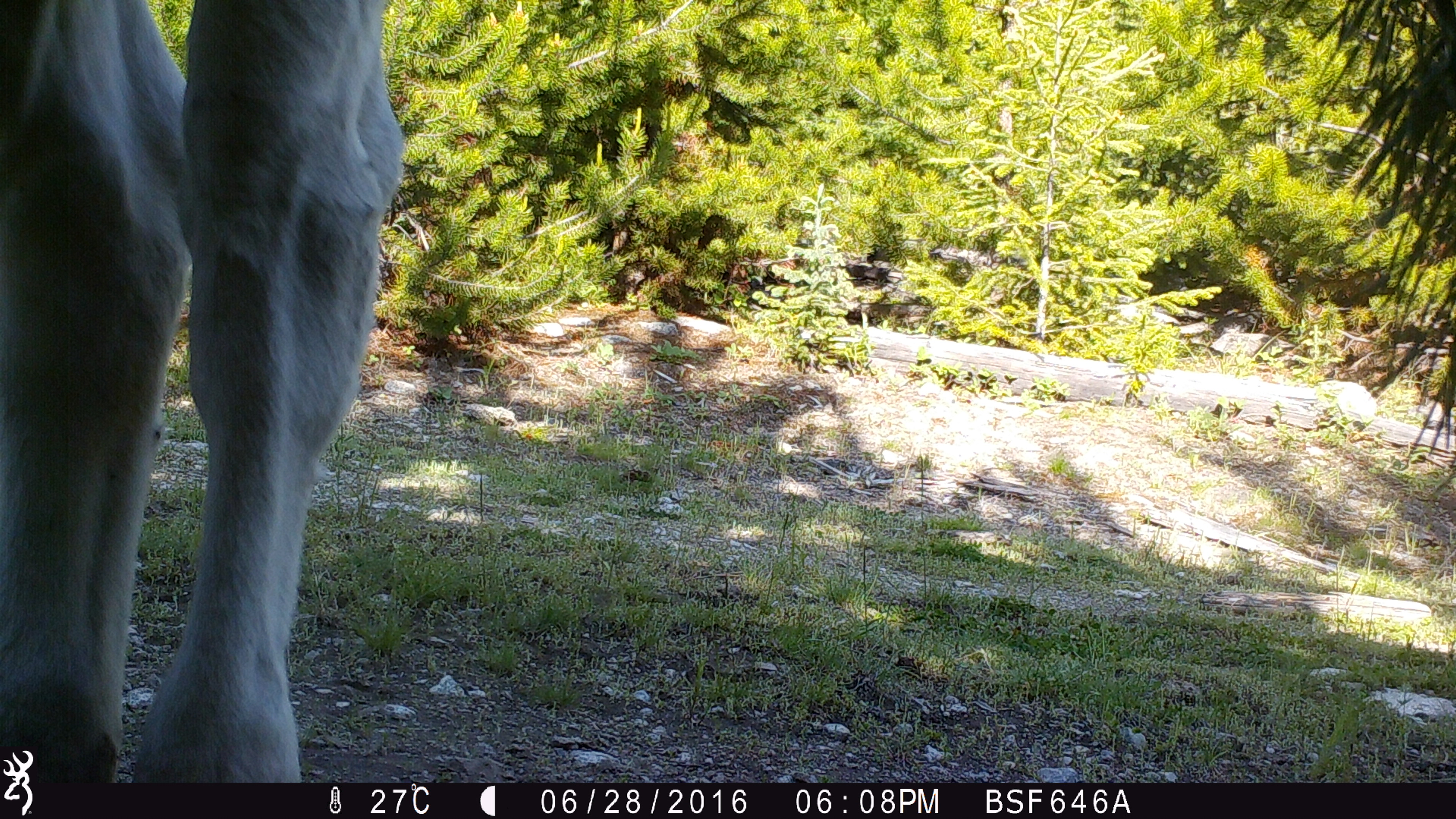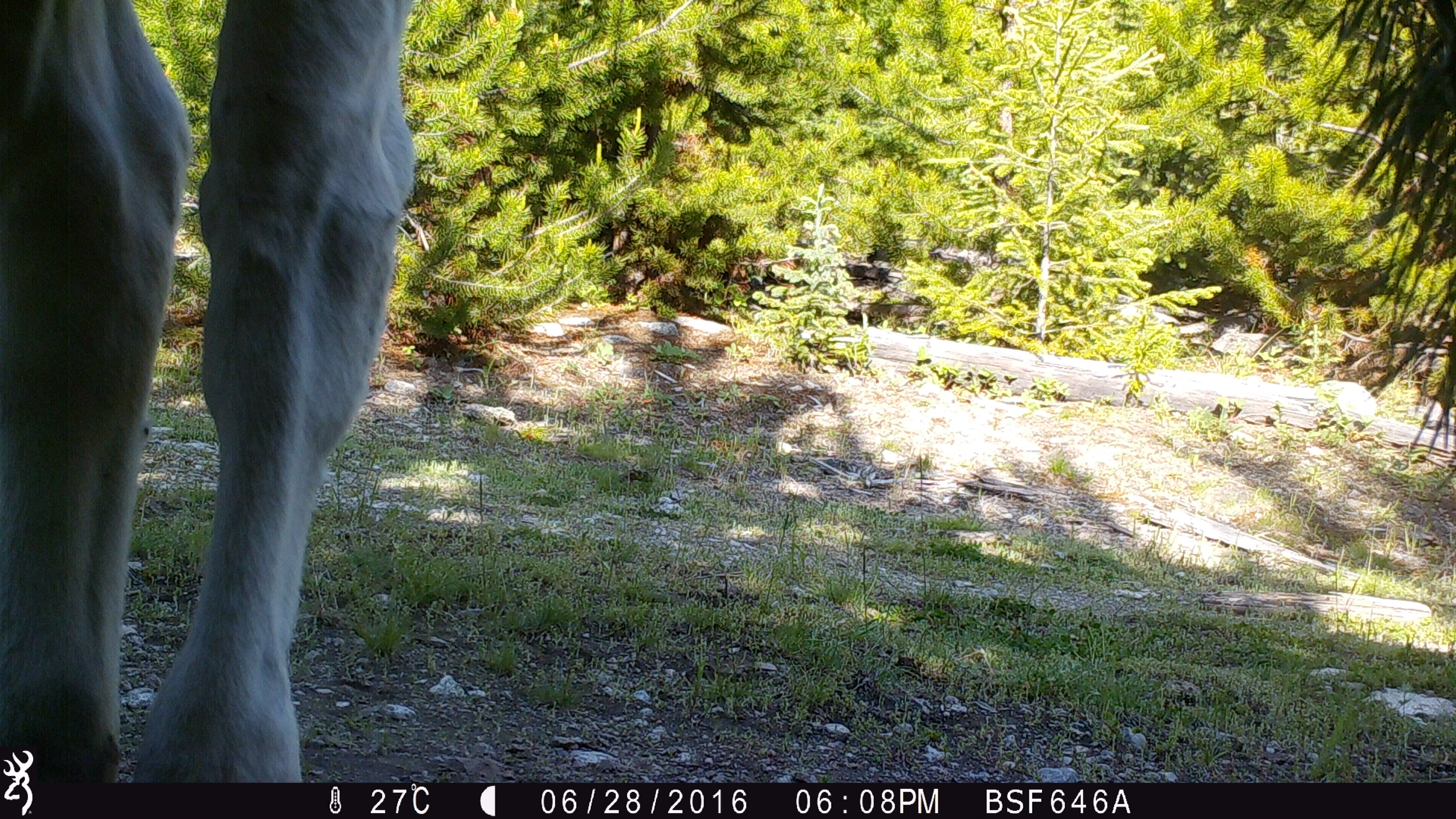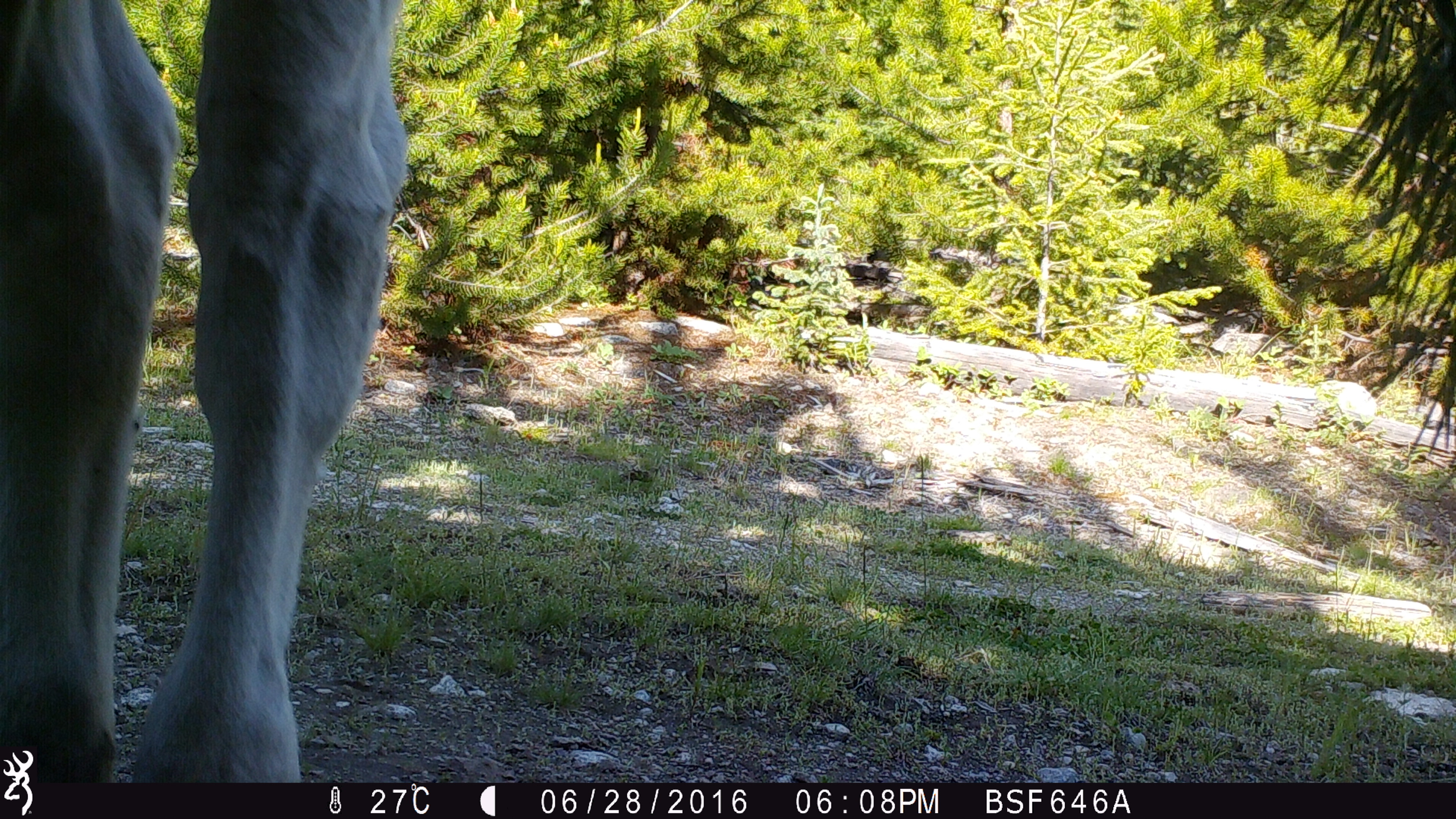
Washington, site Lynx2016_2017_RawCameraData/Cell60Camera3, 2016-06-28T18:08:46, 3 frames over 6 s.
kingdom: Animalia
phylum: Chordata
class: Mammalia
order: Artiodactyla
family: Bovidae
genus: Bos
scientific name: Bos taurus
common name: domestic cattle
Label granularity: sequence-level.